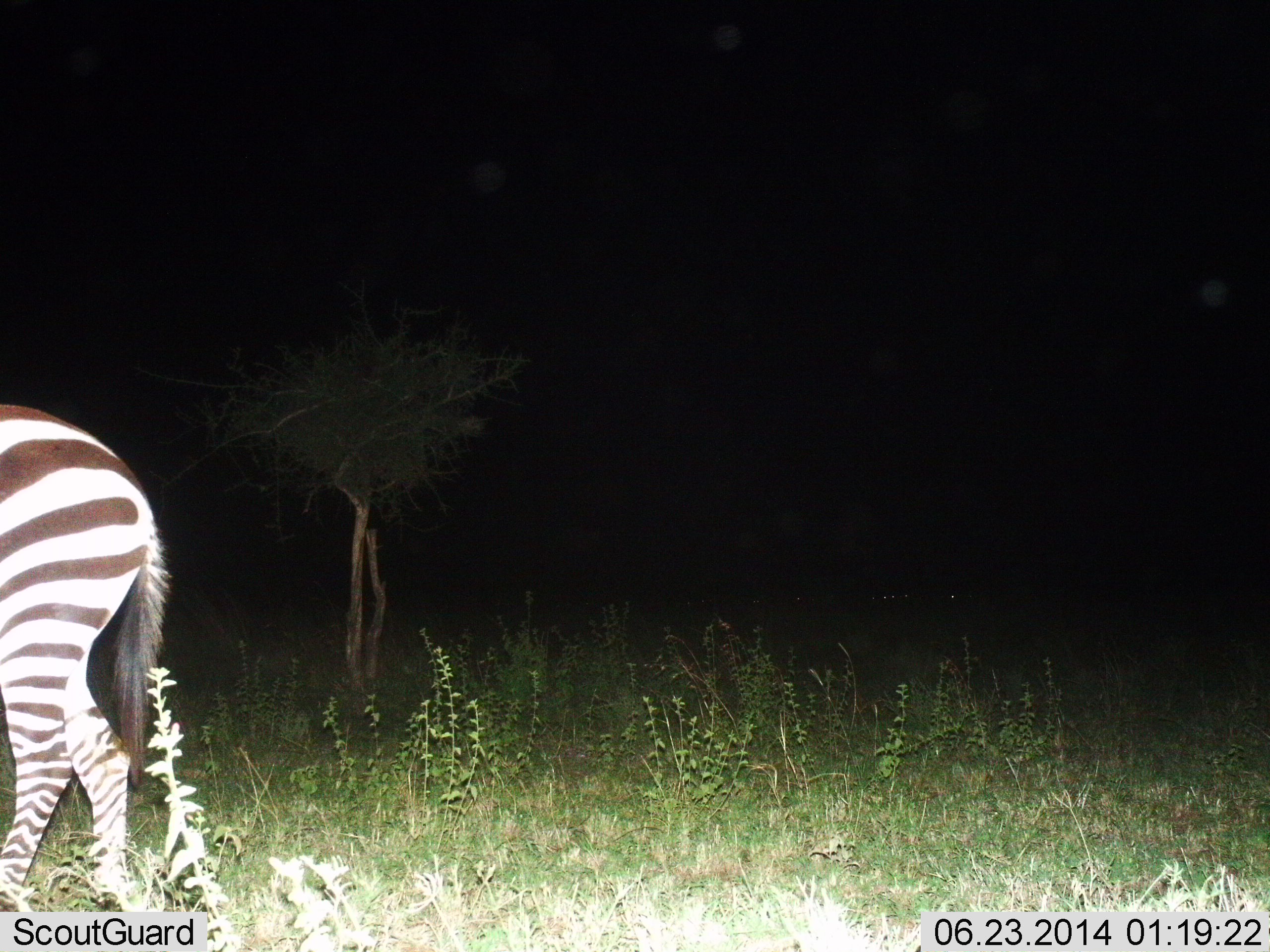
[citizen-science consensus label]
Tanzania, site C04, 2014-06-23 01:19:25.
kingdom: Animalia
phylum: Chordata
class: Mammalia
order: Perissodactyla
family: Equidae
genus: Equus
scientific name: Equus quagga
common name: plains zebra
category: zebra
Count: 1.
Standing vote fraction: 50%.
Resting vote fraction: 0%.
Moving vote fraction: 50%.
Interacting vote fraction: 0%.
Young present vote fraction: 0%.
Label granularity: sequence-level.